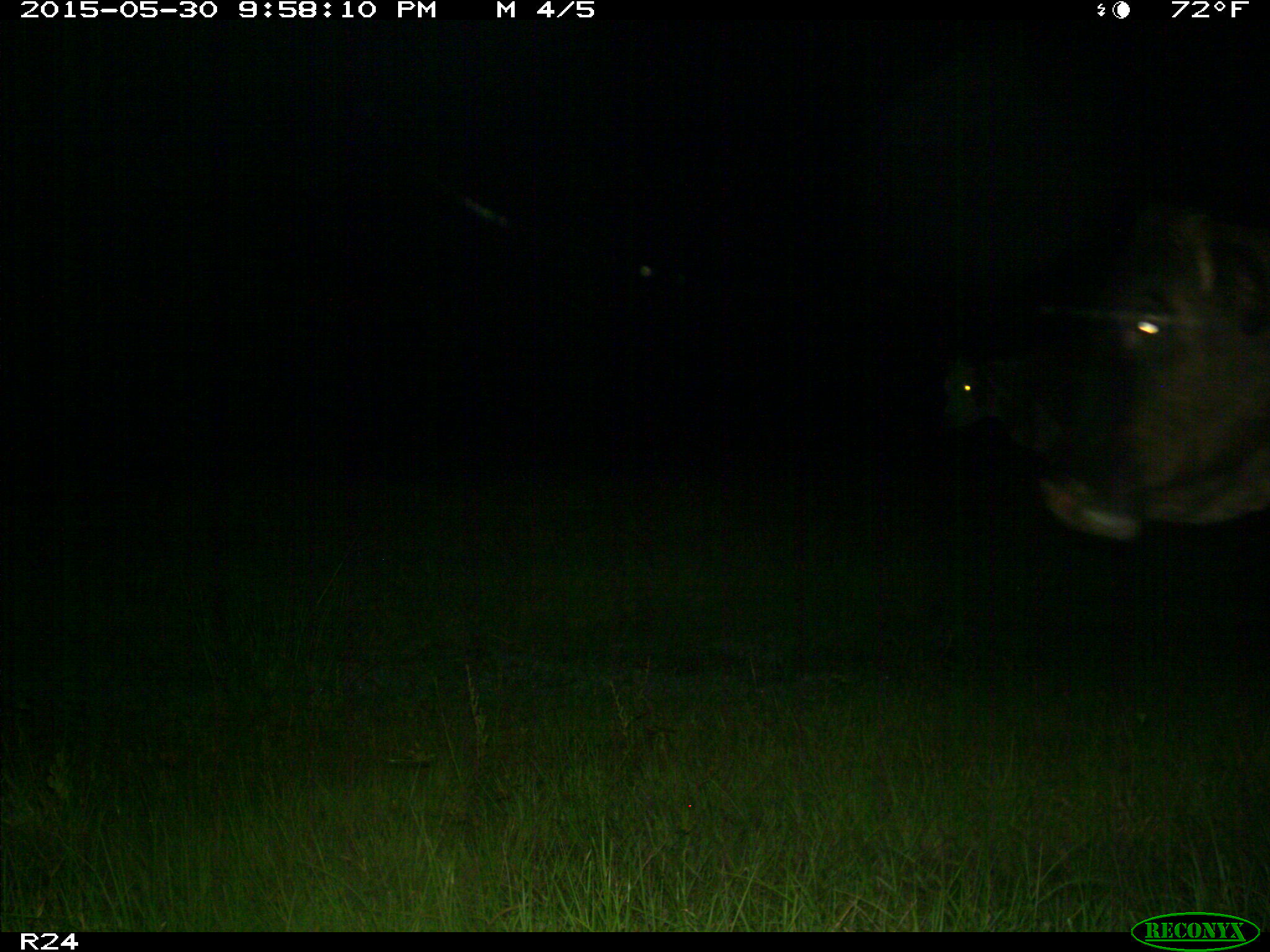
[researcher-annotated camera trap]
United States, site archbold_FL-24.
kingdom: Animalia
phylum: Chordata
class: Mammalia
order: Artiodactyla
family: Bovidae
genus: Bos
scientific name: Bos taurus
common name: domestic cow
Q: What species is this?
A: Bos taurus (domestic cow).